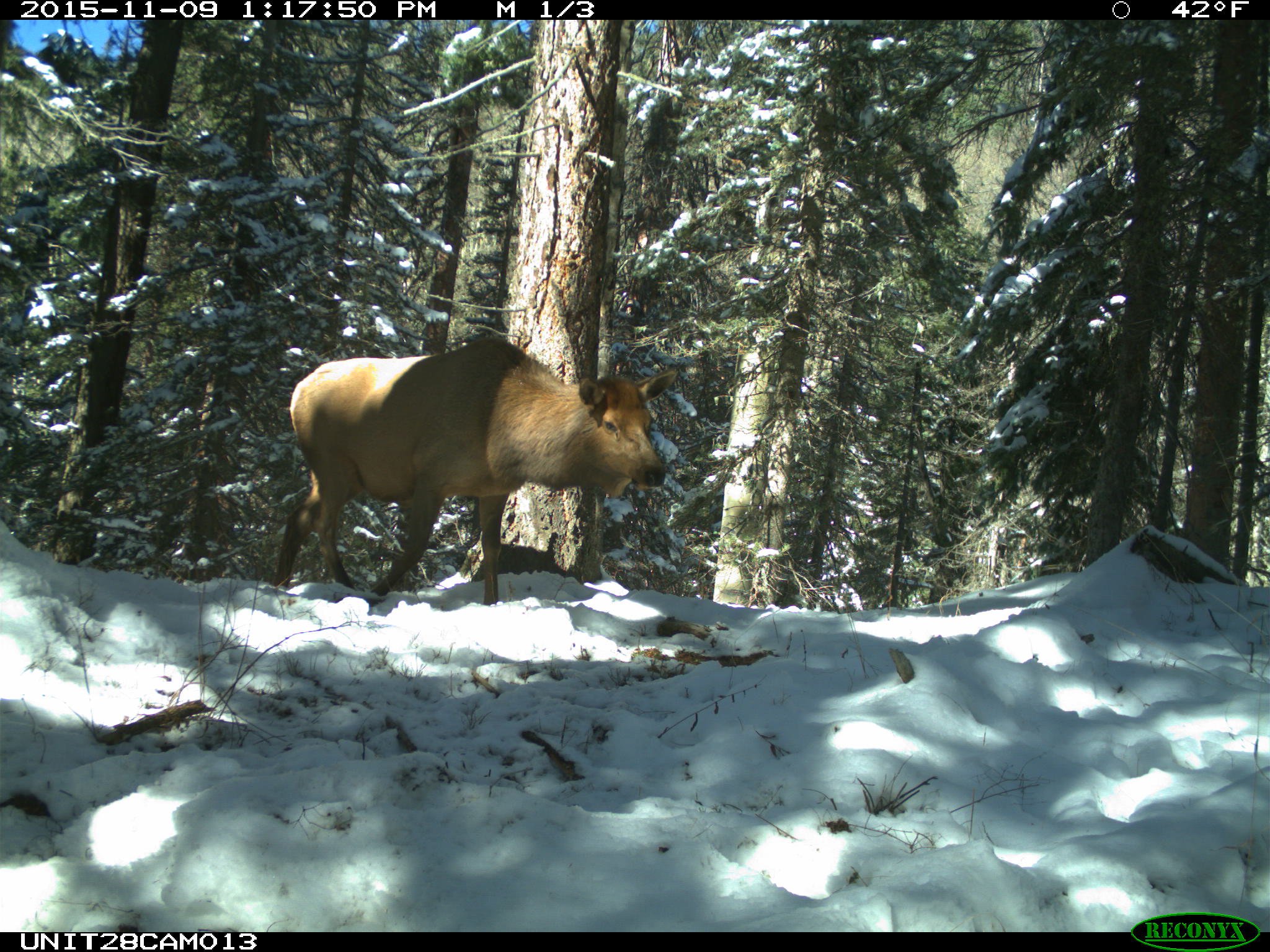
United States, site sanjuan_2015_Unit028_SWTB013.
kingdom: Animalia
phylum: Chordata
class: Mammalia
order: Artiodactyla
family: Cervidae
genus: Cervus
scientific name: Cervus elaphus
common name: red deer